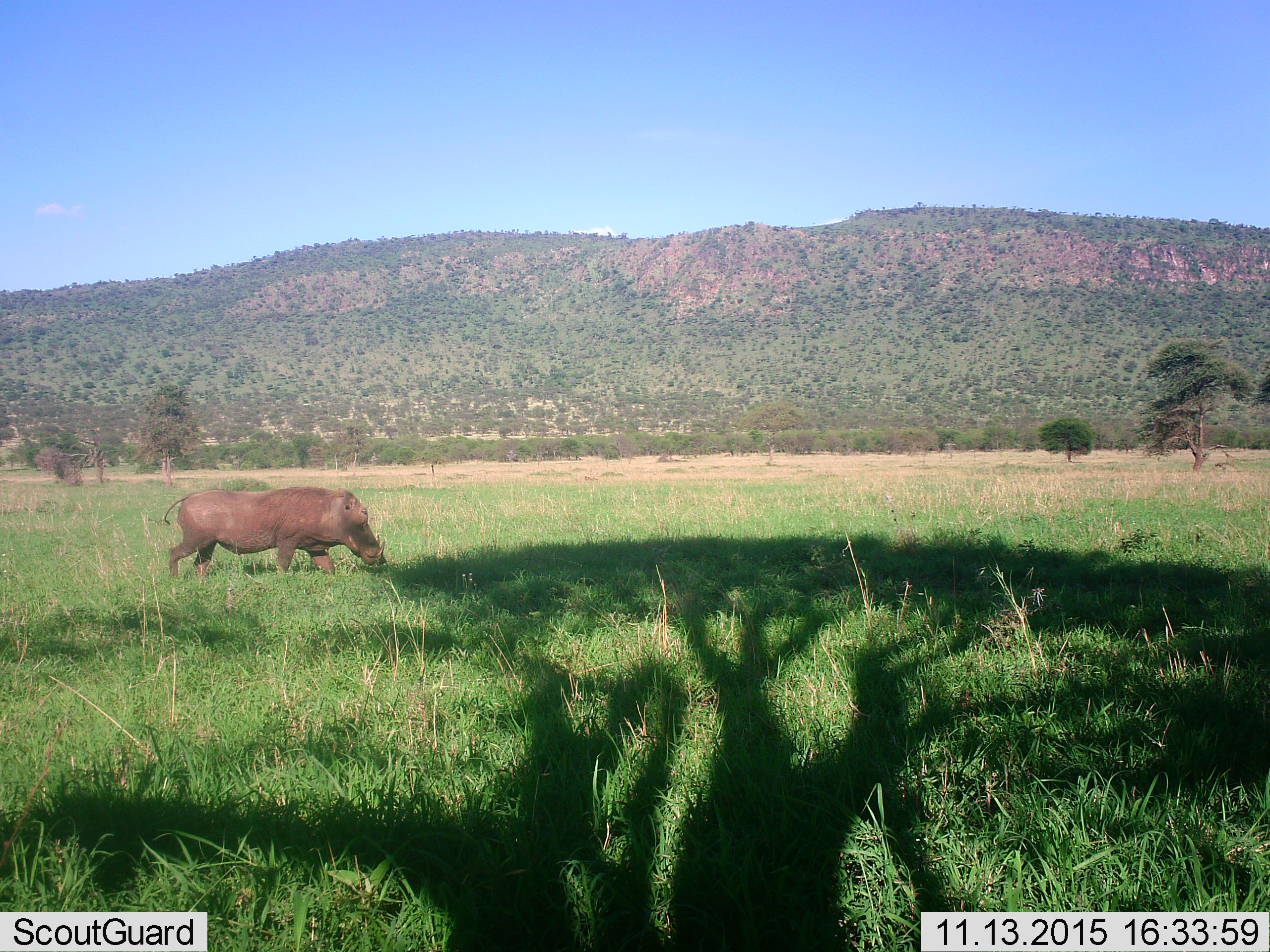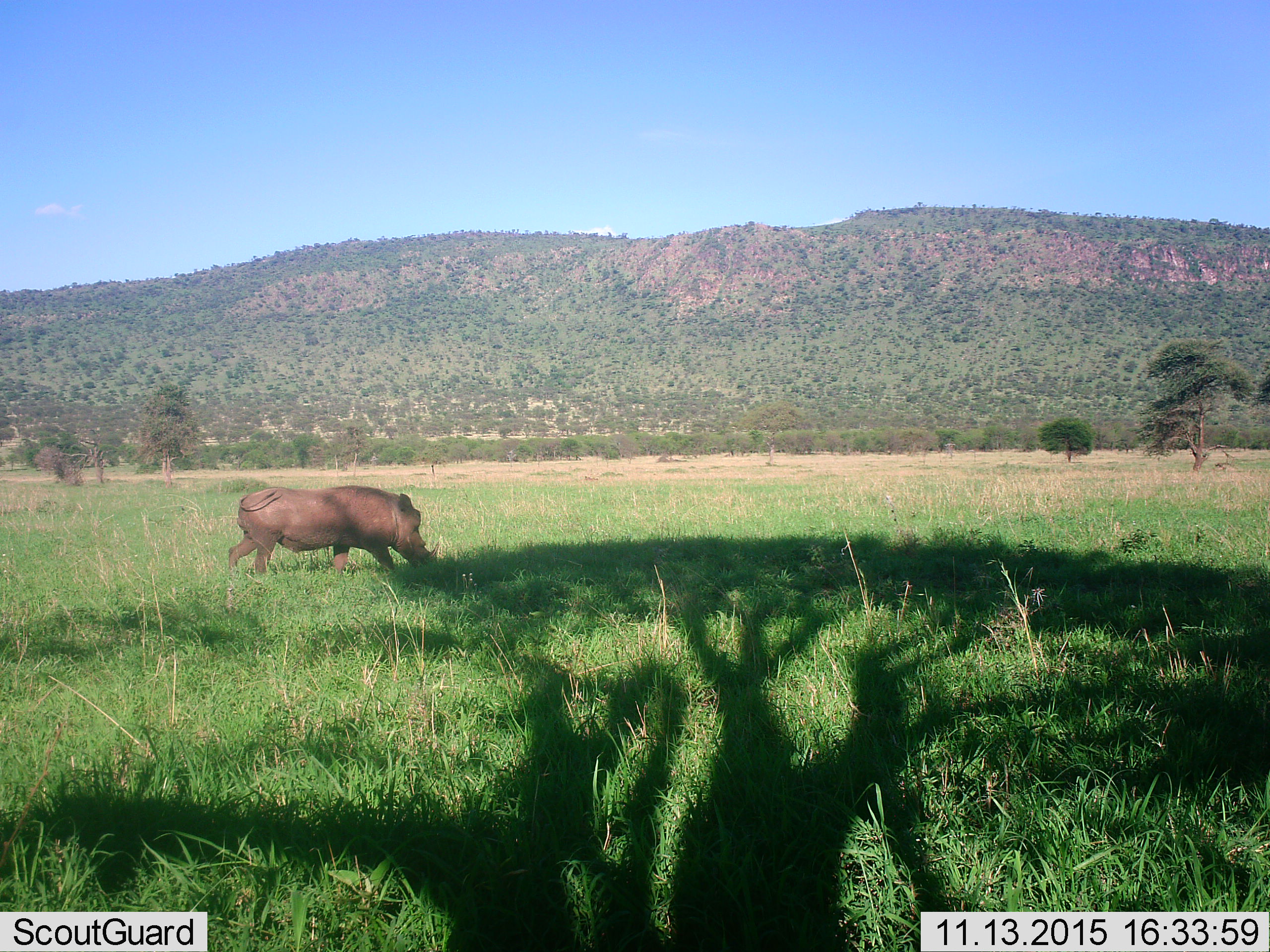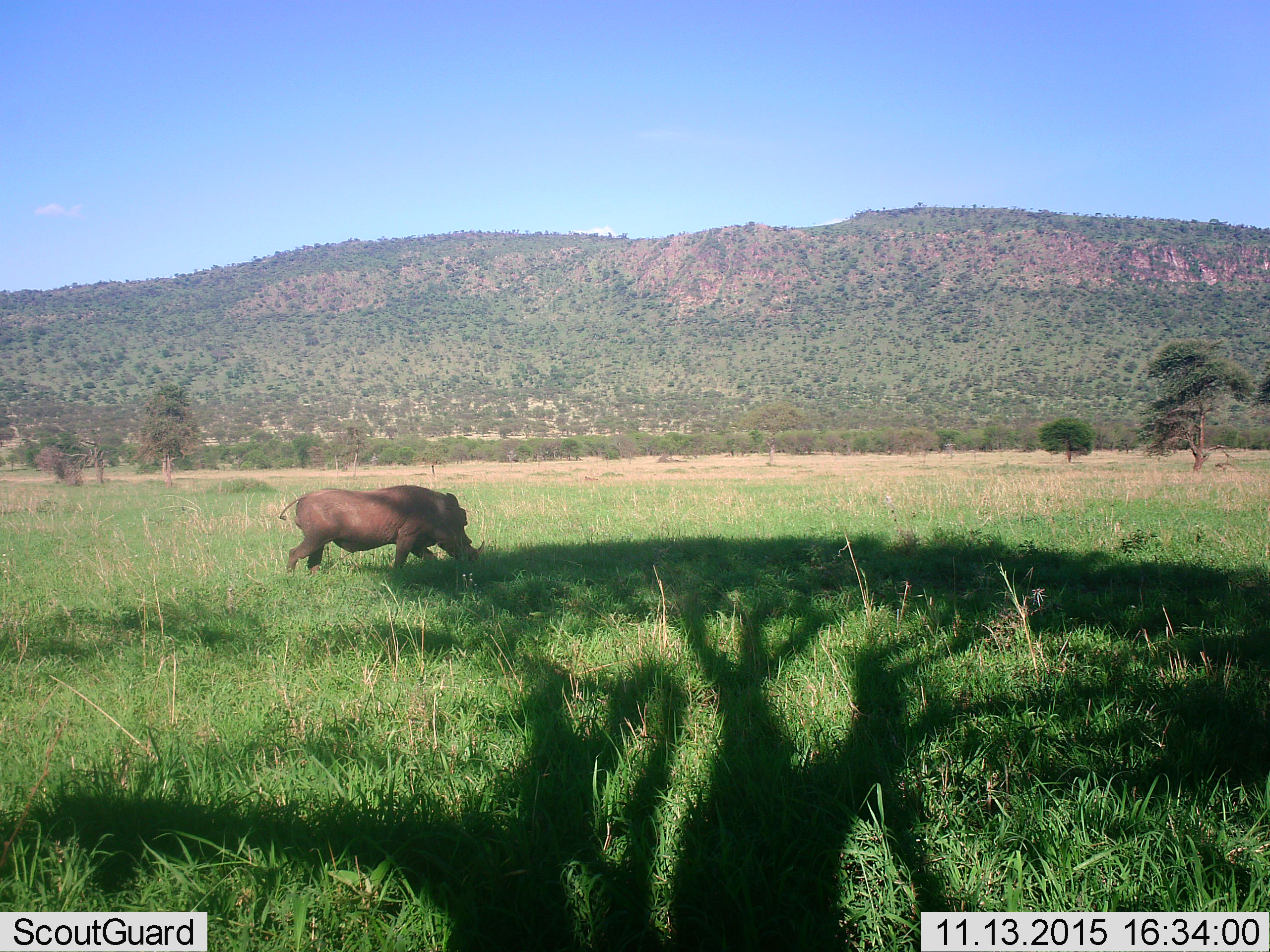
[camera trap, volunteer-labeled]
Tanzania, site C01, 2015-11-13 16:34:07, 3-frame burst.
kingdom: Animalia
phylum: Chordata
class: Mammalia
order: Artiodactyla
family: Suidae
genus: Phacochoerus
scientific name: Phacochoerus africanus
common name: warthog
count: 1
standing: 0%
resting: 0%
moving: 95%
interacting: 0%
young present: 0%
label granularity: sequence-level